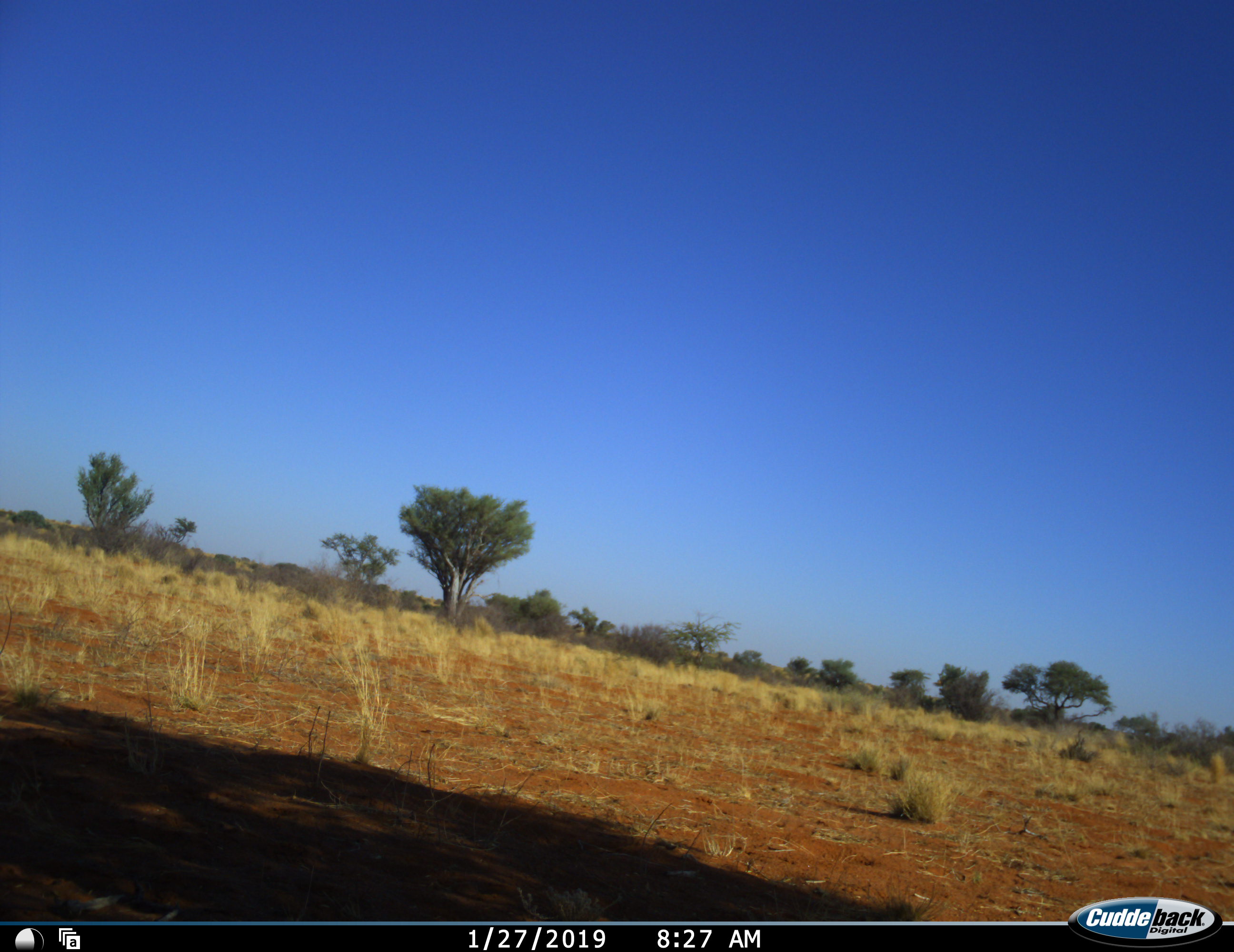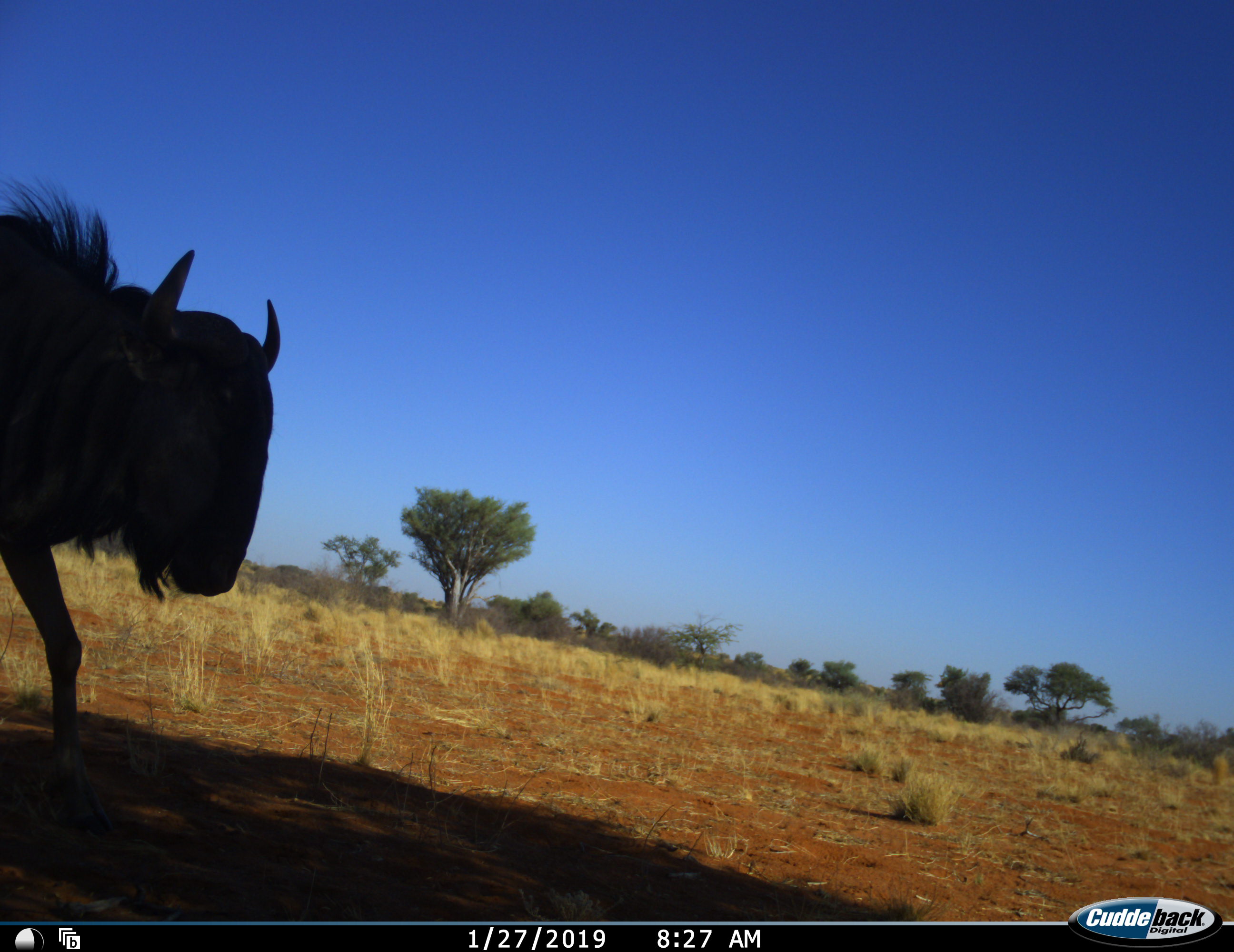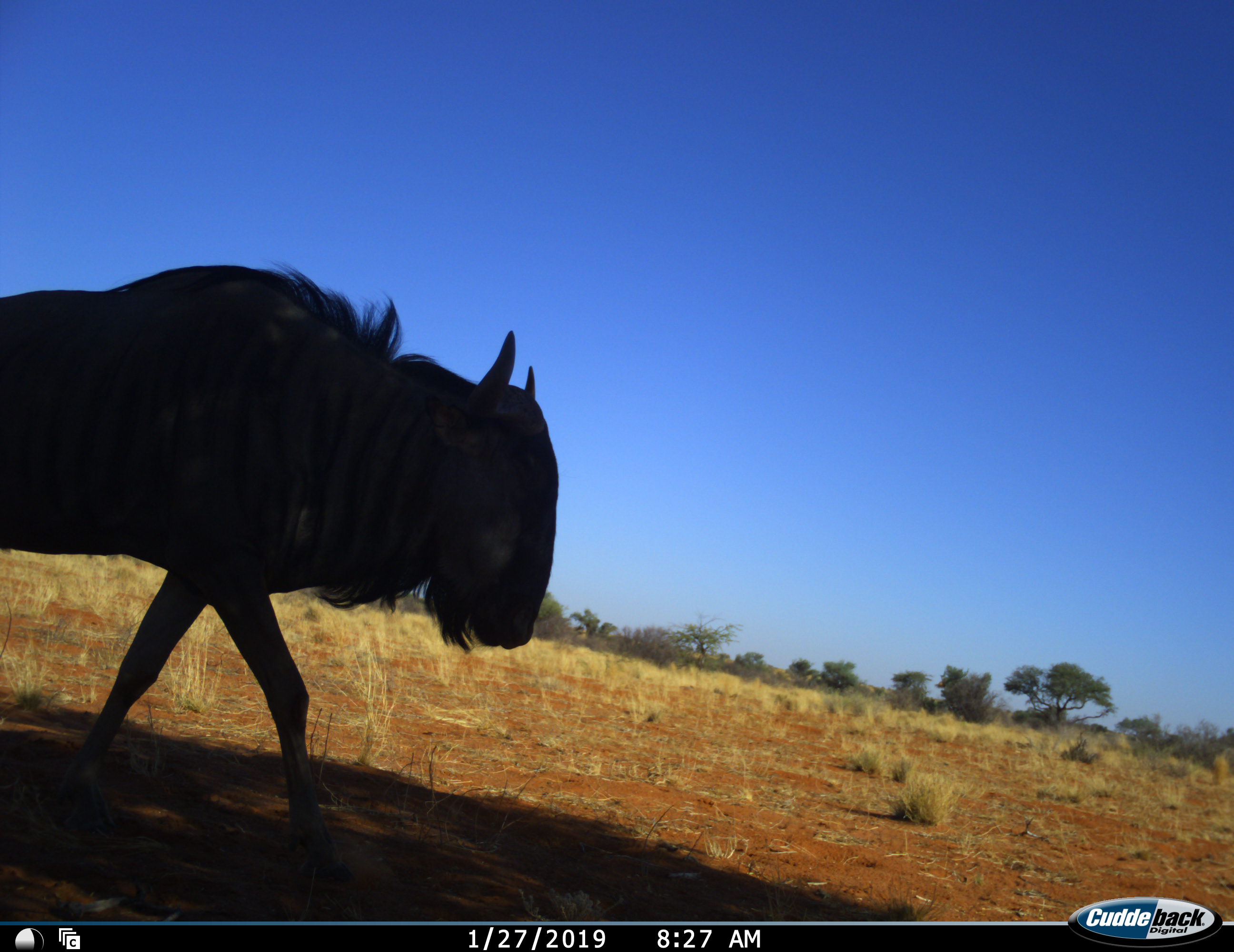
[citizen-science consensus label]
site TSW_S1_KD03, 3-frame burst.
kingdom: Animalia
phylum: Chordata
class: Mammalia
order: Artiodactyla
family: Bovidae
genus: Connochaetes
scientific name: Connochaetes taurinus taurinus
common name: blue wildebeest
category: wildebeestblue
Wildebeestblue (blue wildebeest) (Connochaetes taurinus taurinus), count 1. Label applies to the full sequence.